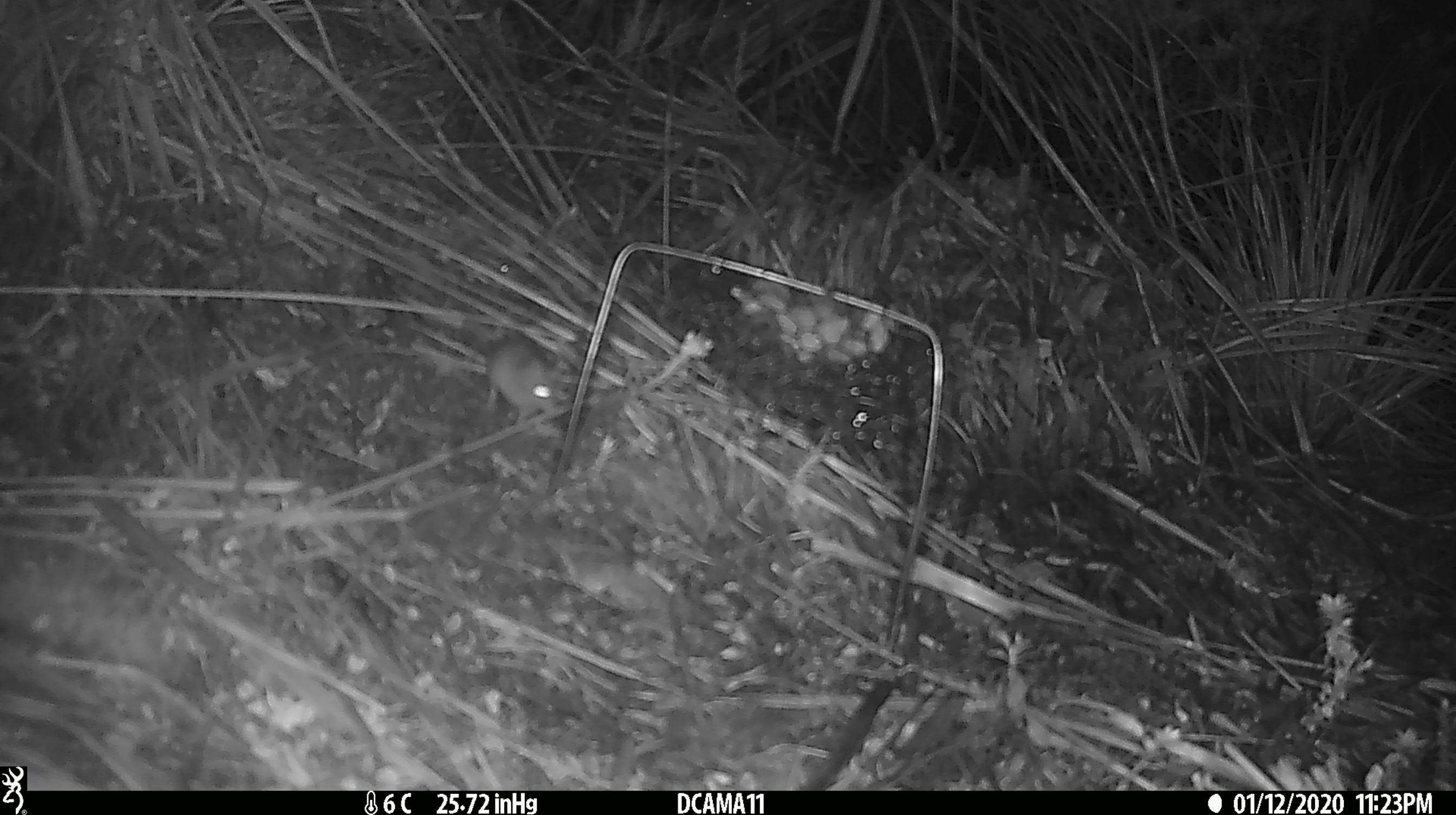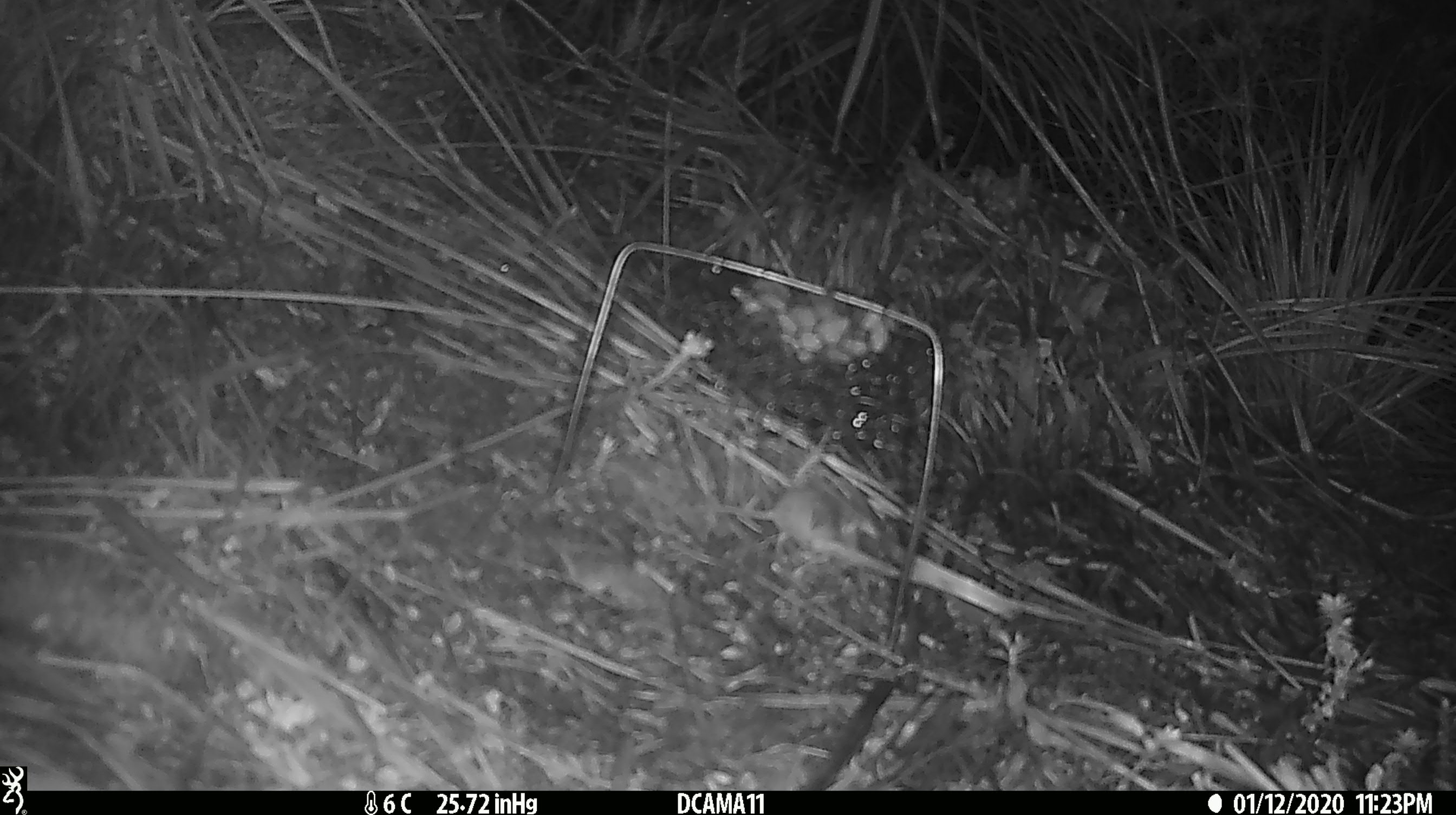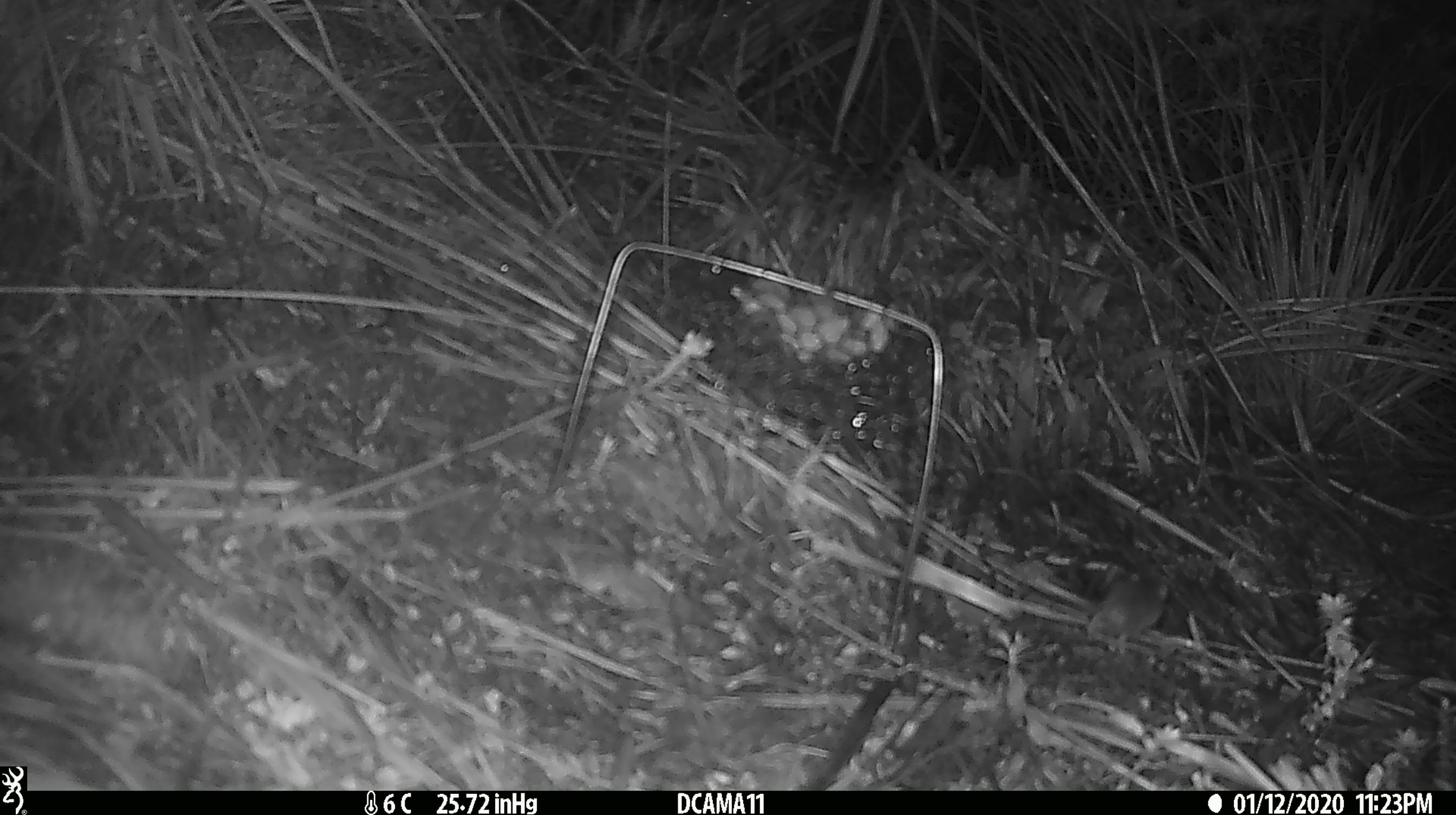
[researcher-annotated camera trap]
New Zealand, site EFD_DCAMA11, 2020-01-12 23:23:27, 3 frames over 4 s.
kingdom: Animalia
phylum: Chordata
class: Mammalia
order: Rodentia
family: Muridae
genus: Mus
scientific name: Mus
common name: mouse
Mouse (Mus).